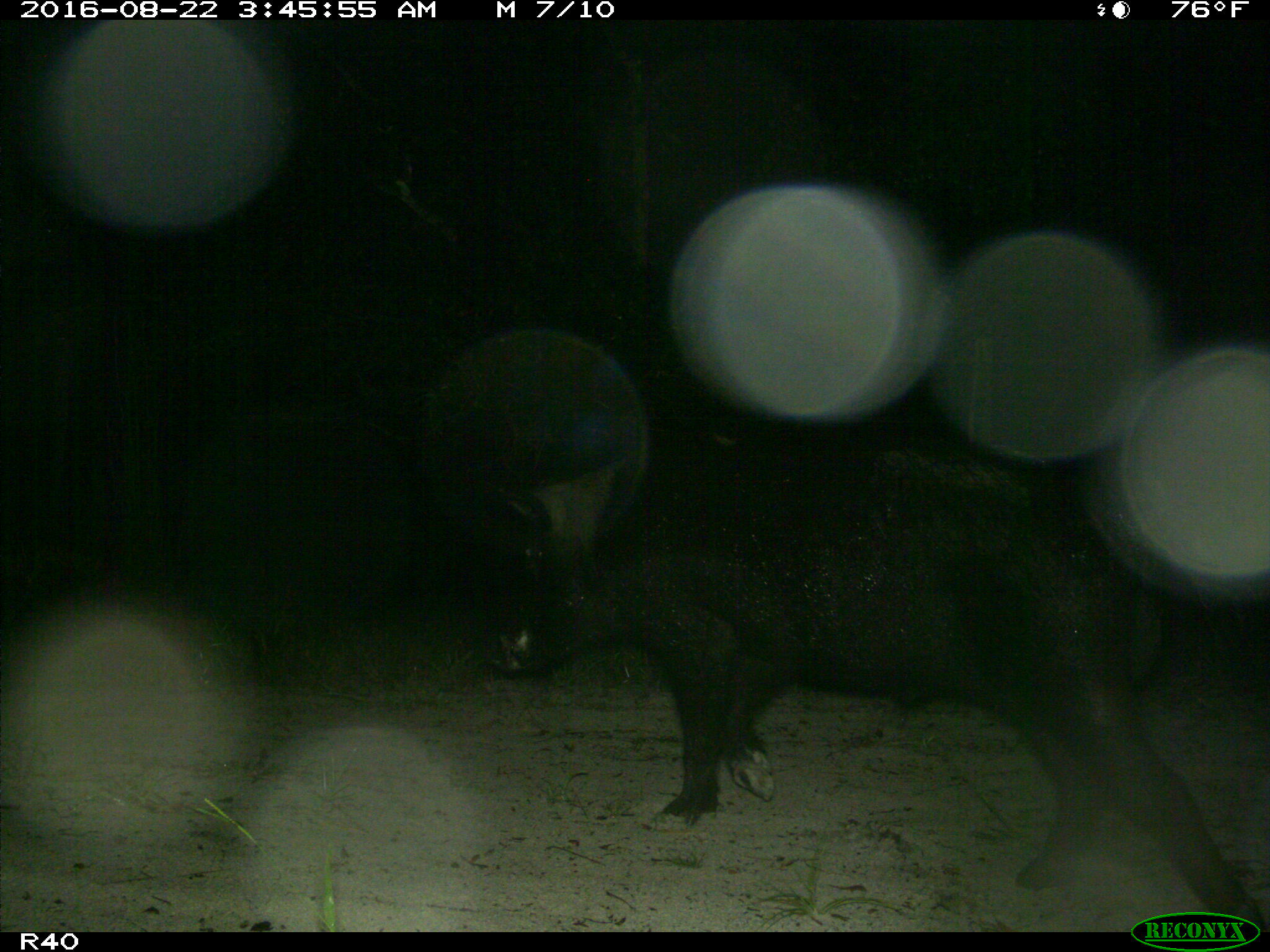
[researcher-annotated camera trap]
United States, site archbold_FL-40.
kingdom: Animalia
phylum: Chordata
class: Mammalia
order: Artiodactyla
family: Suidae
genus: Sus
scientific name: Sus scrofa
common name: wild boar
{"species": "Sus scrofa (wild boar)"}